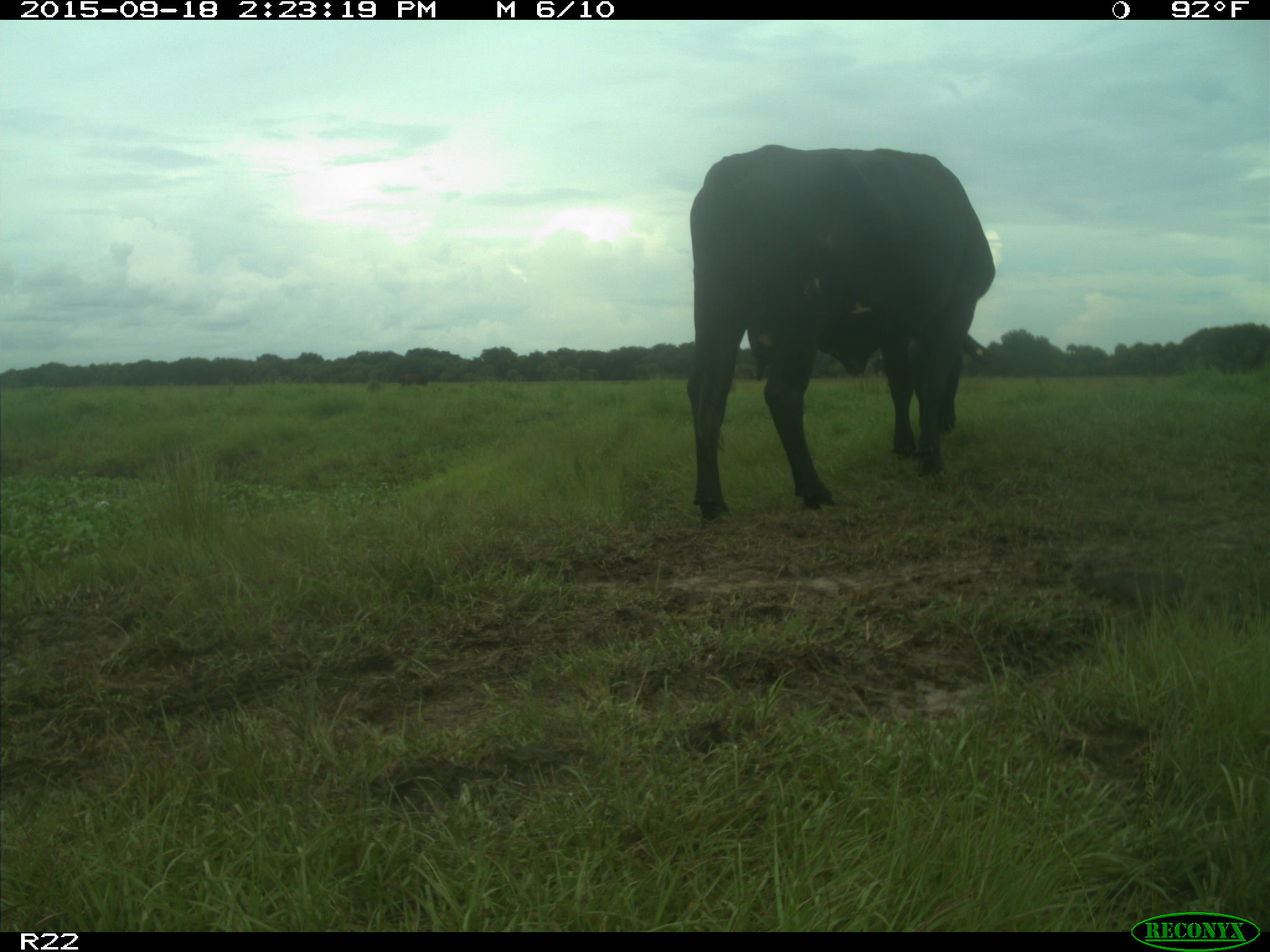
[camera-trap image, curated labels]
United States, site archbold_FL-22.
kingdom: Animalia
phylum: Chordata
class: Mammalia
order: Artiodactyla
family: Bovidae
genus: Bos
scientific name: Bos taurus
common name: domestic cow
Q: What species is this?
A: Bos taurus (domestic cow).